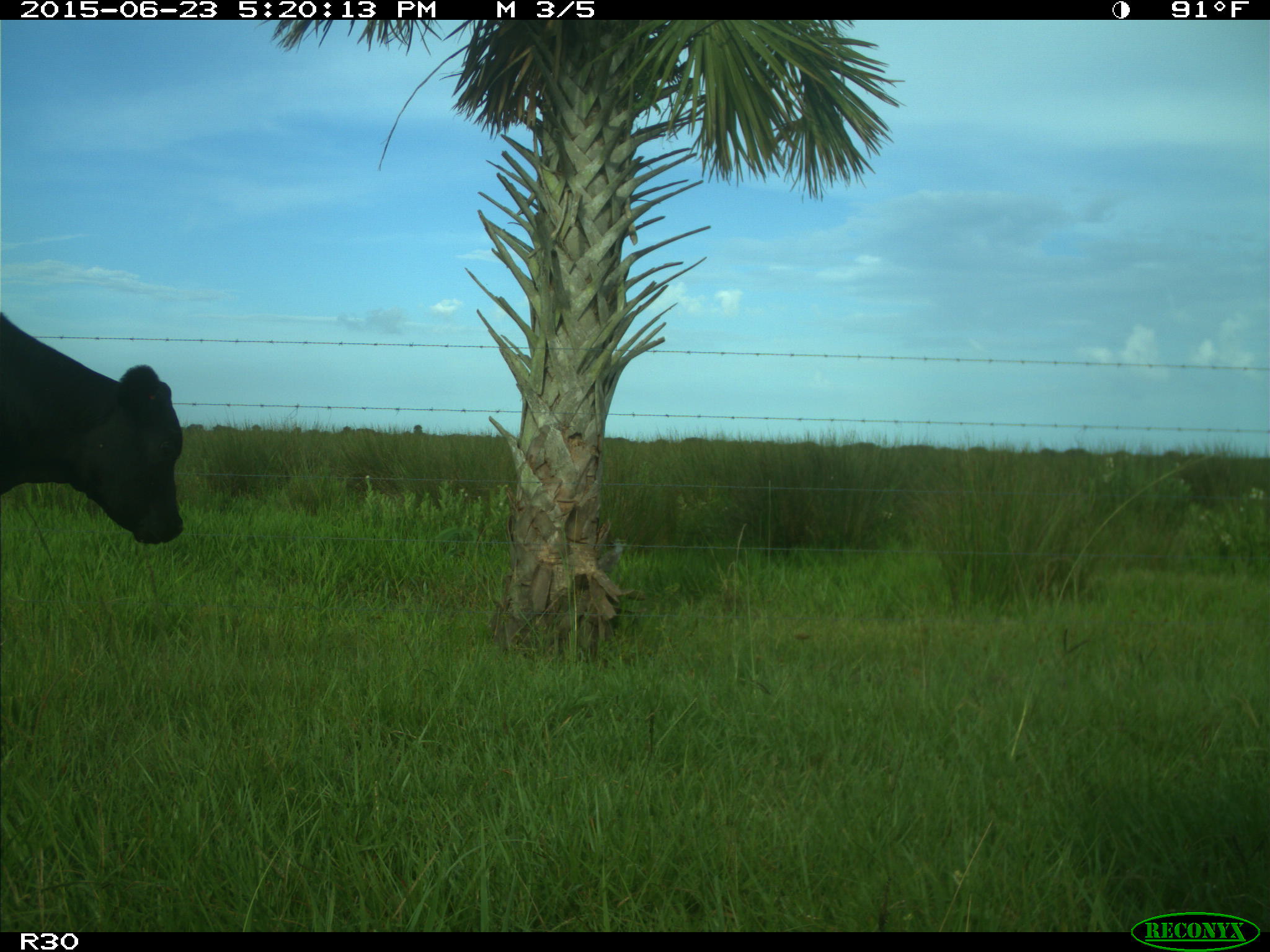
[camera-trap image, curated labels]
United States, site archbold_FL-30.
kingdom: Animalia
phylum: Chordata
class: Mammalia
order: Artiodactyla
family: Bovidae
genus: Bos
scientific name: Bos taurus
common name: domestic cow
Bos taurus (domestic cow).